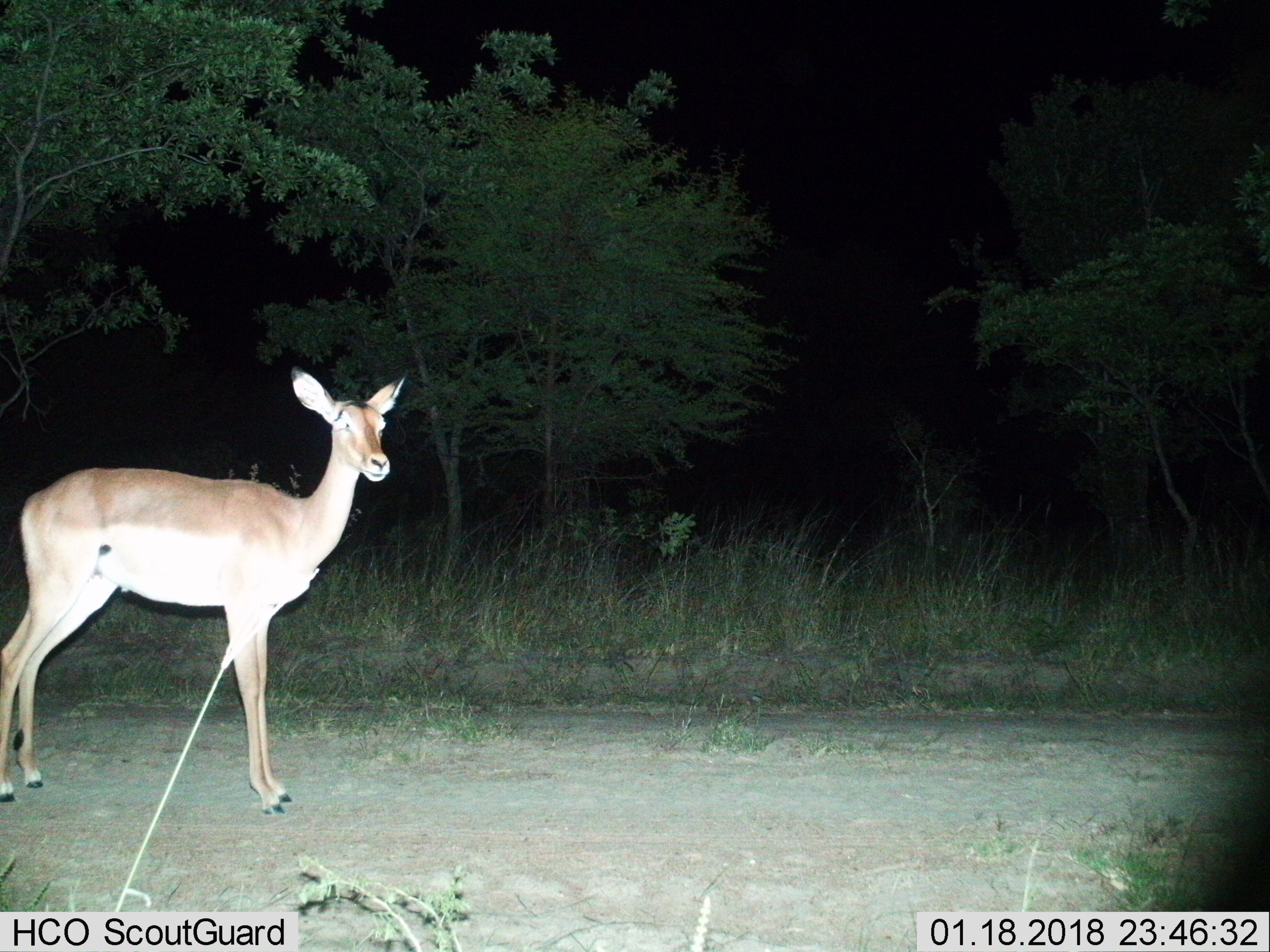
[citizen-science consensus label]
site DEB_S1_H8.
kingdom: Animalia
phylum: Chordata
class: Mammalia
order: Artiodactyla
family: Bovidae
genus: Aepyceros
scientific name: Aepyceros melampus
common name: impala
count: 1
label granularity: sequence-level